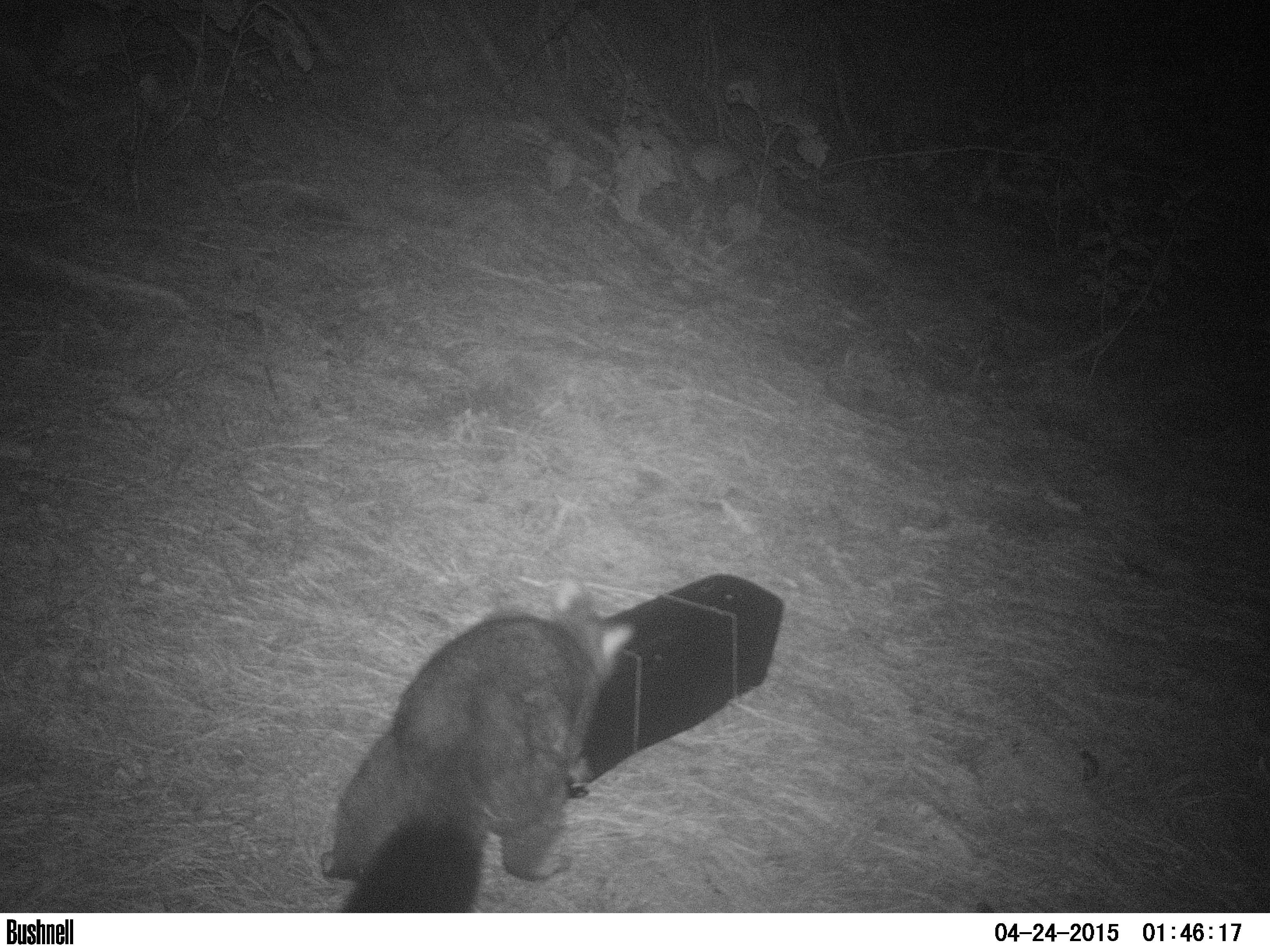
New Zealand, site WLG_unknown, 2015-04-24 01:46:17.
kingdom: Animalia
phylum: Chordata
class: Mammalia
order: Diprotodontia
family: Phalangeridae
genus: Trichosurus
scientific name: Trichosurus vulpecula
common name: common brushtail possum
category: possum